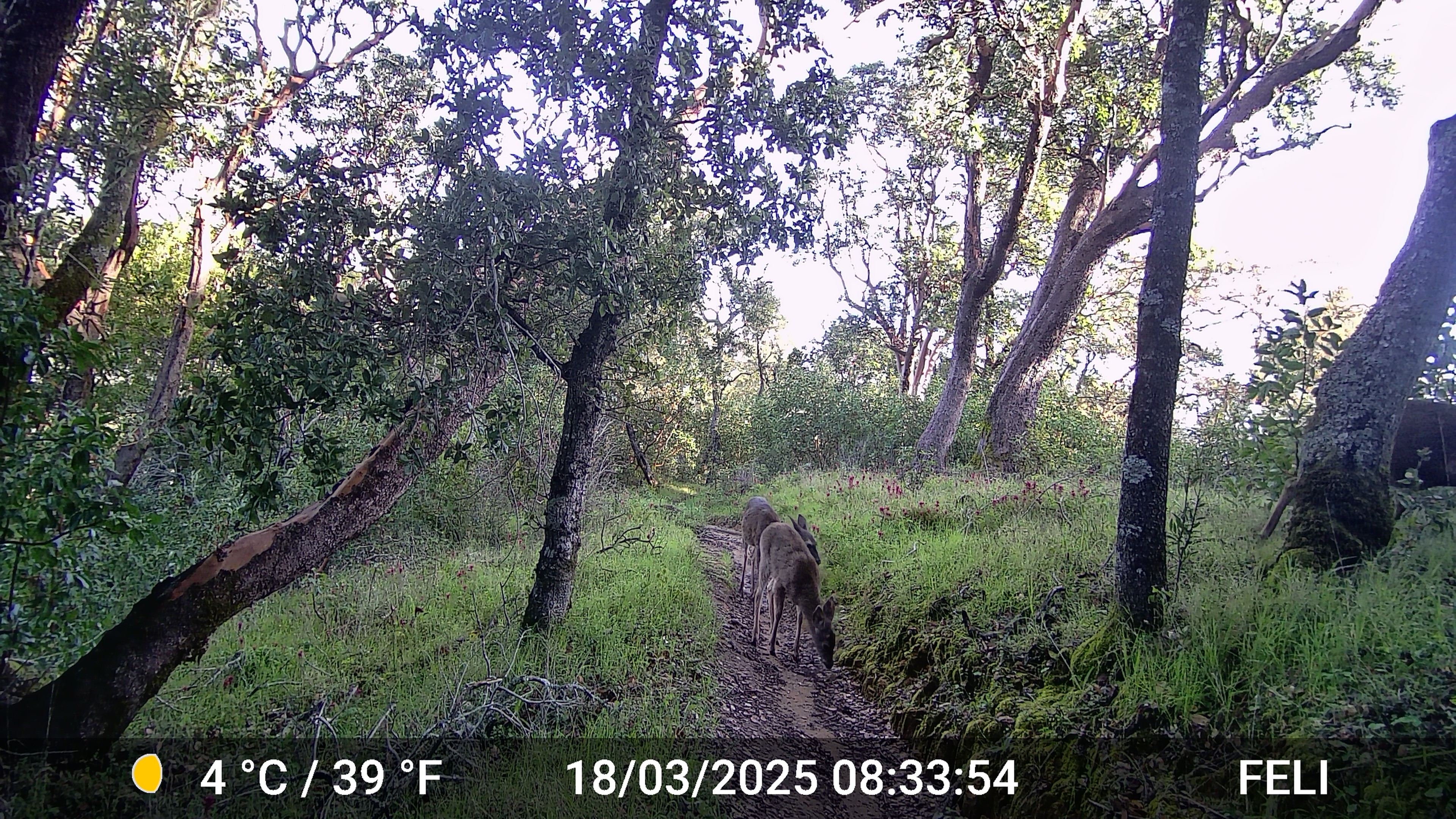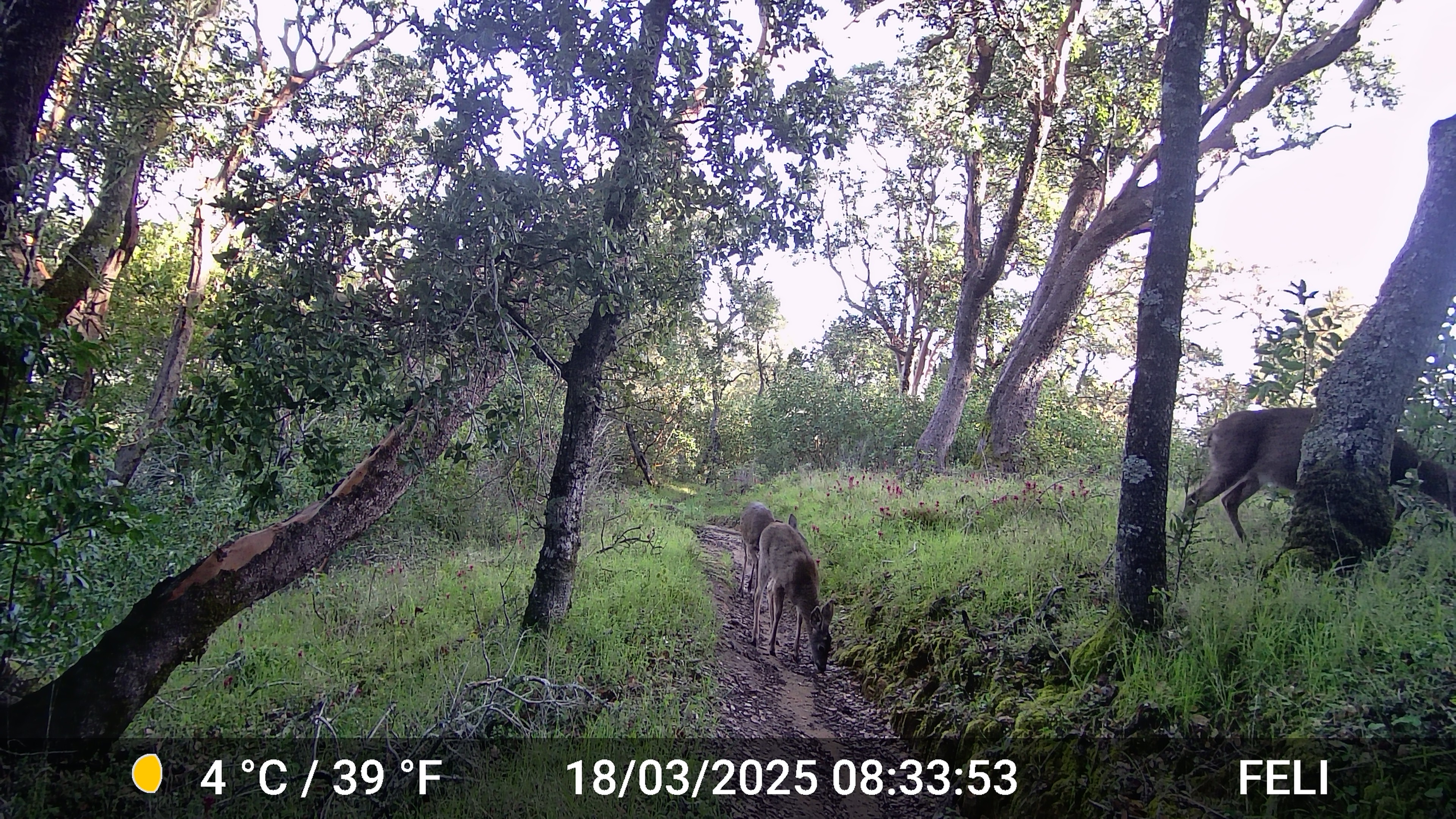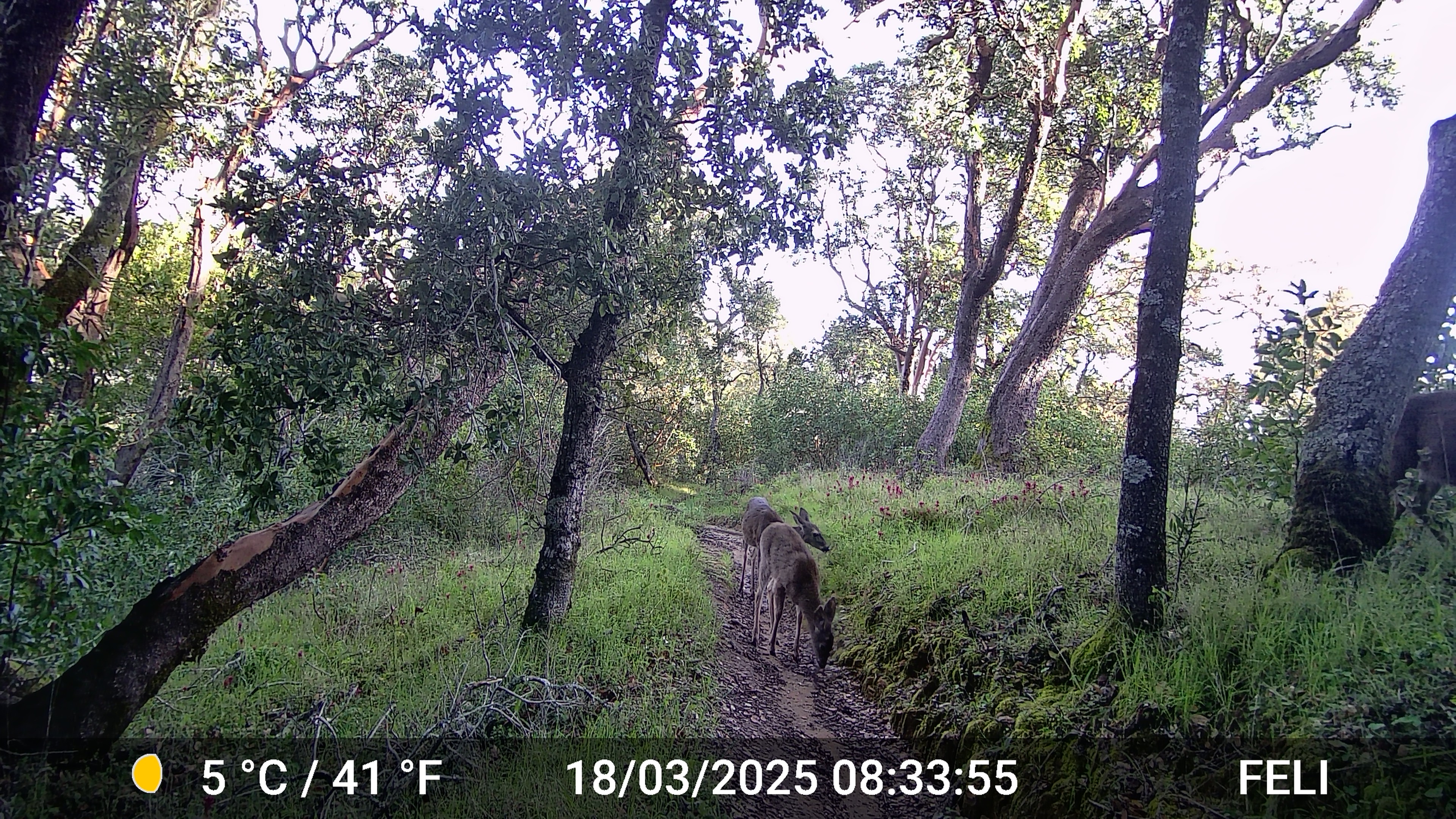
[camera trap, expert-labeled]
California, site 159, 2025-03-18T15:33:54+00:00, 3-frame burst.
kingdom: Animalia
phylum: Chordata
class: Mammalia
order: Artiodactyla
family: Cervidae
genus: Odocoileus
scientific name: Odocoileus hemionus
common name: mule deer